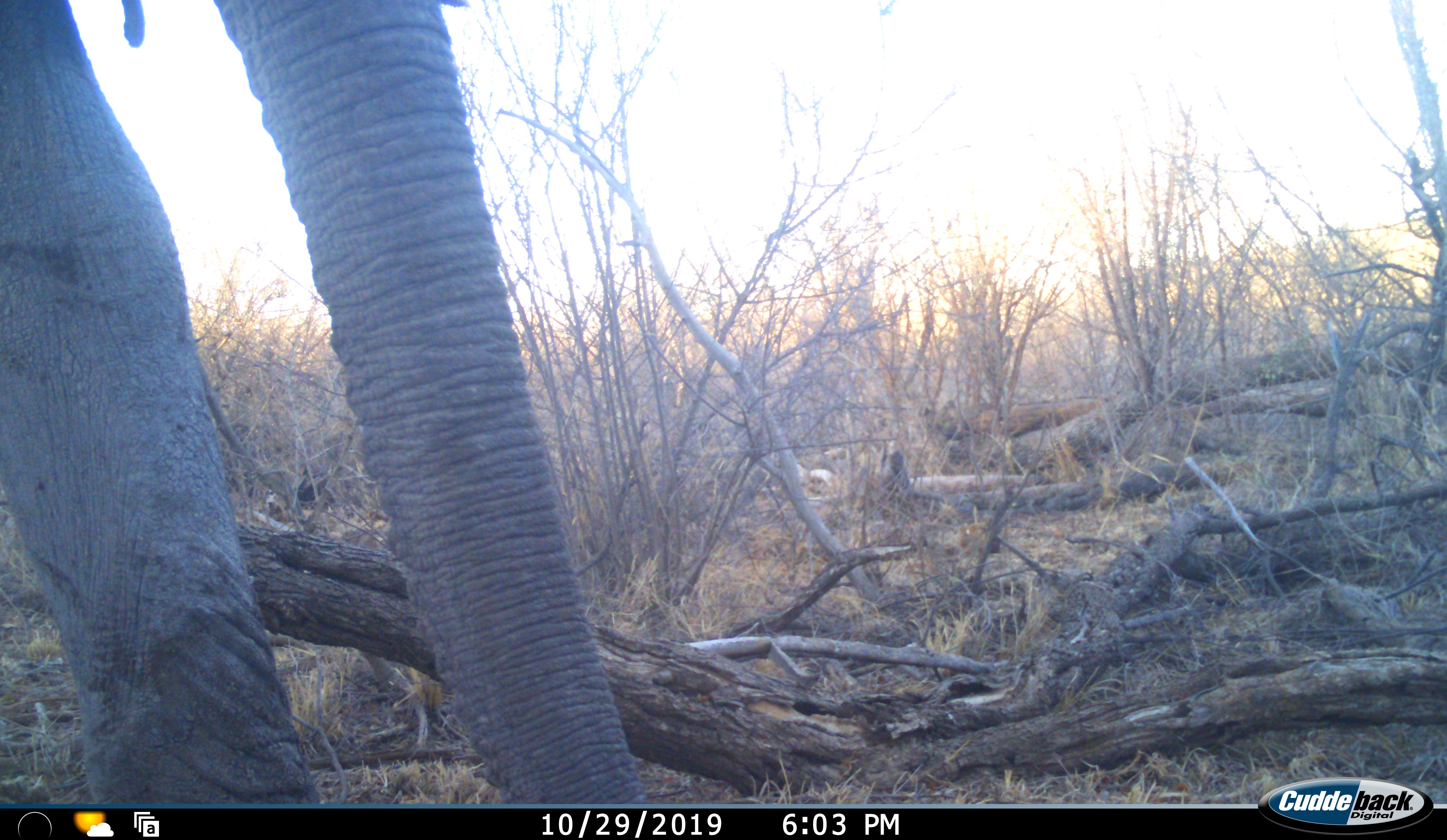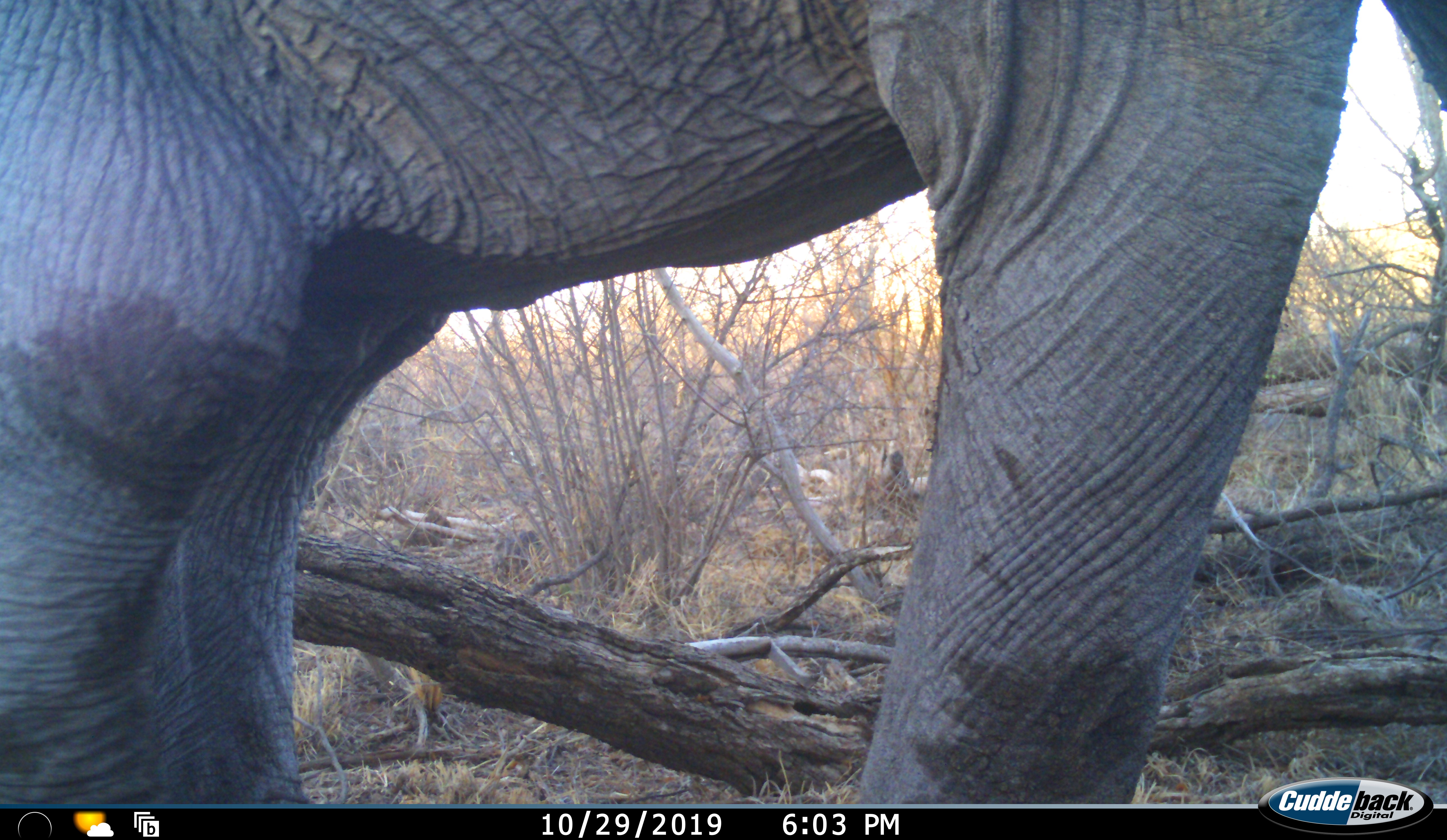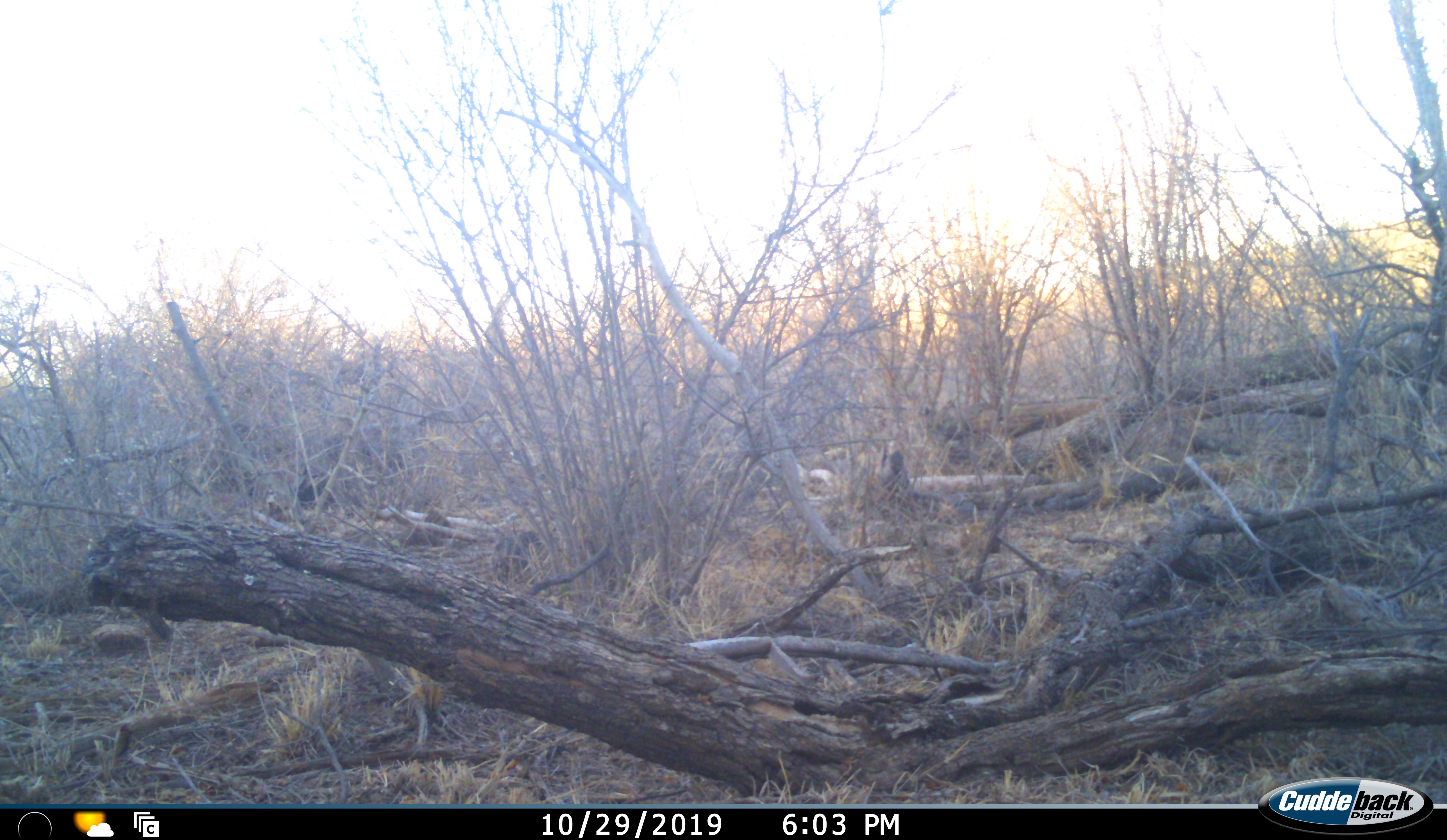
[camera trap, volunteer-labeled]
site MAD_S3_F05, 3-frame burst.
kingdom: Animalia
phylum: Chordata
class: Mammalia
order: Proboscidea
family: Elephantidae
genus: Loxodonta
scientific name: Loxodonta africana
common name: african bush elephant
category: elephant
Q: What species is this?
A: Elephant (african bush elephant) (Loxodonta africana).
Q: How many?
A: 1.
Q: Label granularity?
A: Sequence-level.